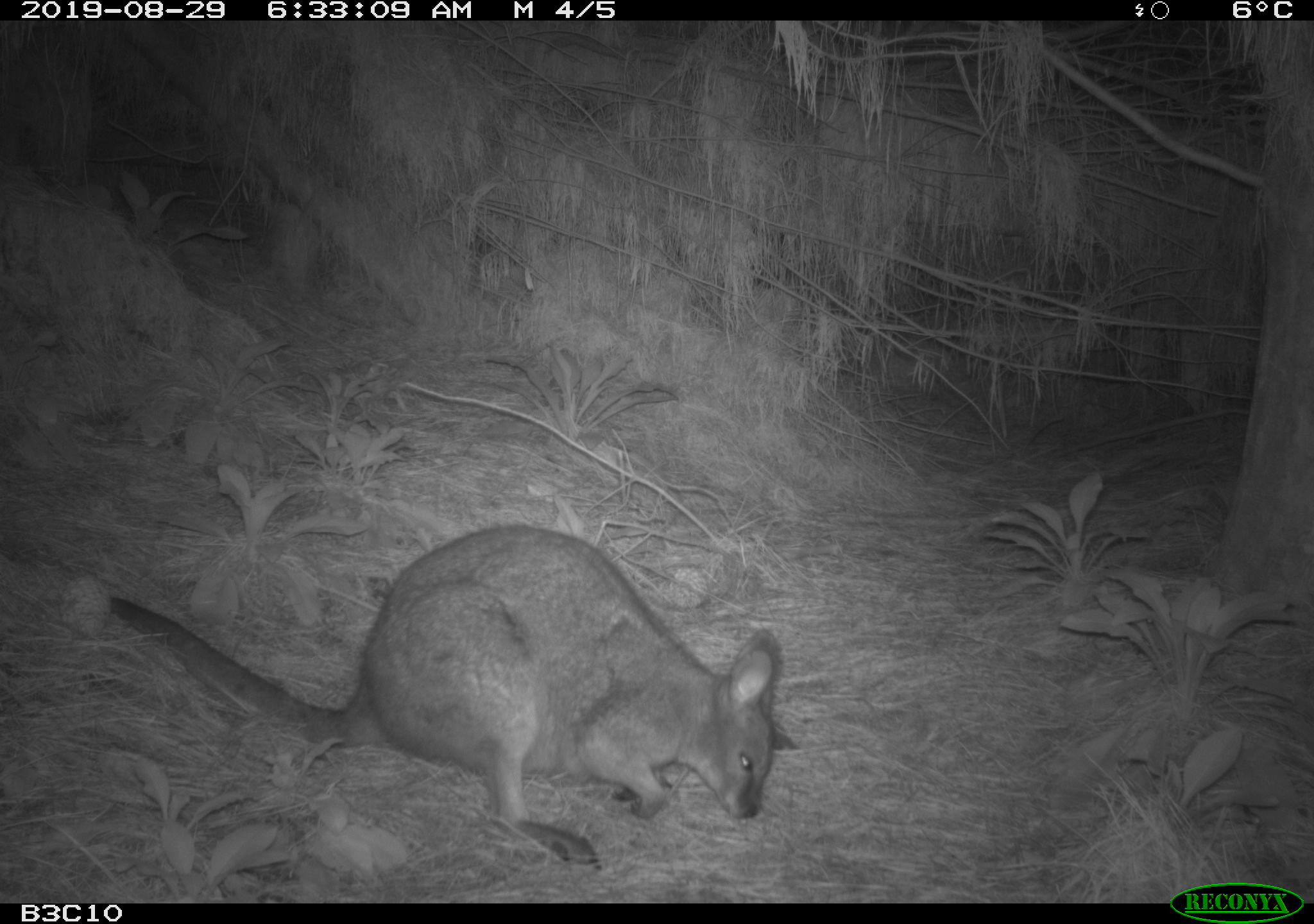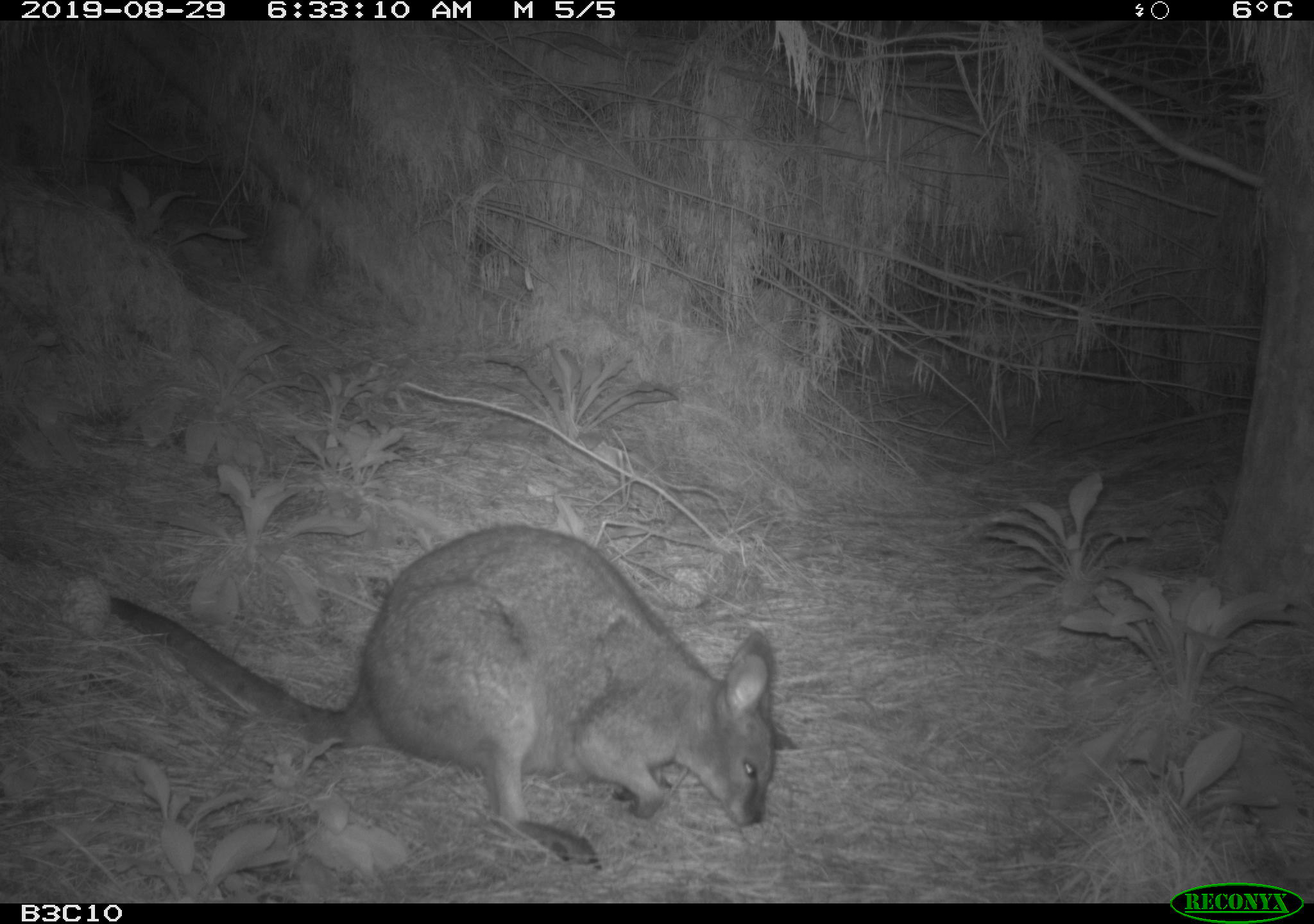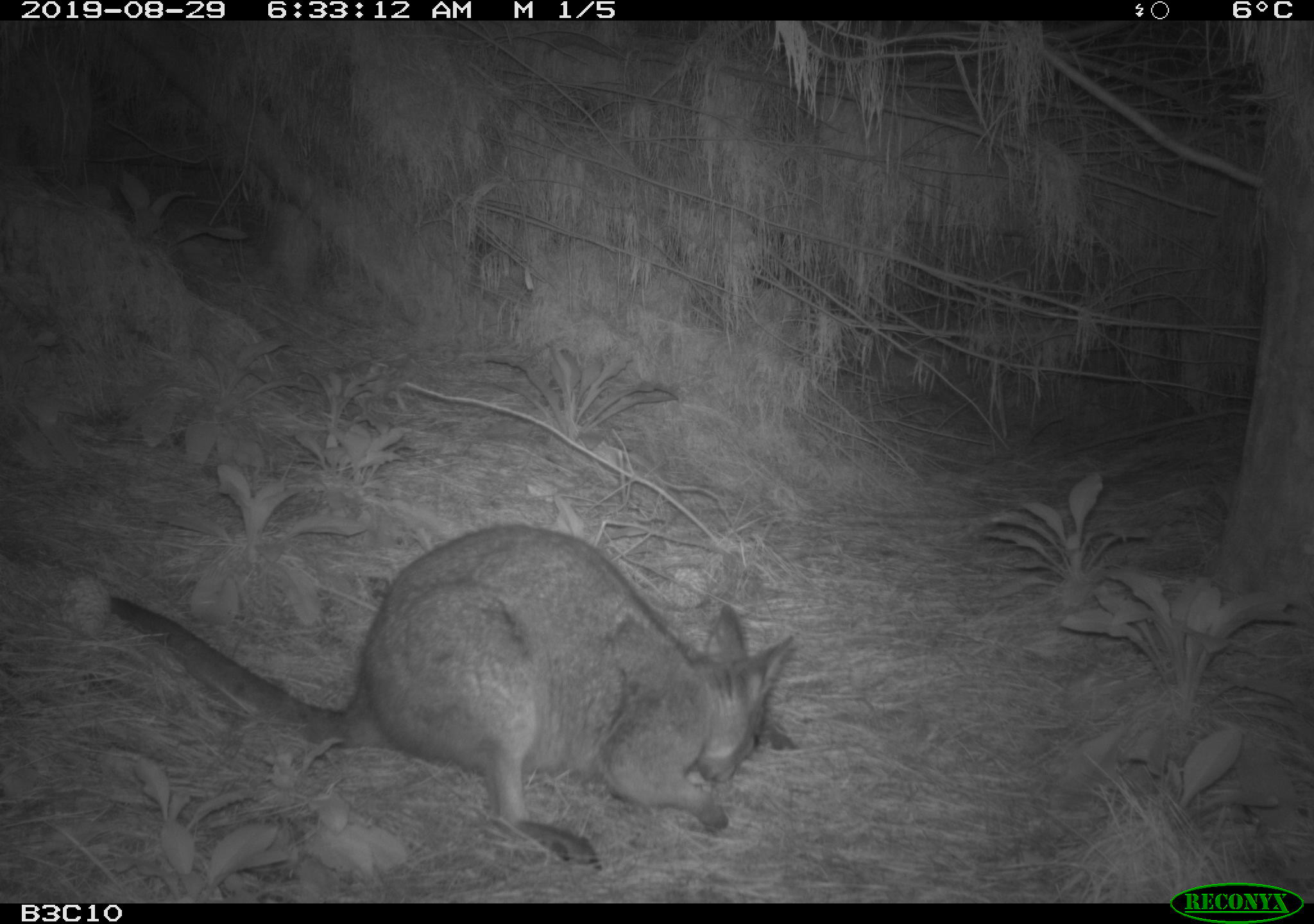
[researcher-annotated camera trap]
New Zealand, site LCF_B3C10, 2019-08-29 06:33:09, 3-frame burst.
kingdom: Animalia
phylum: Chordata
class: Mammalia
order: Diprotodontia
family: Macropodidae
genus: Notamacropus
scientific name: Notamacropus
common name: wallaby